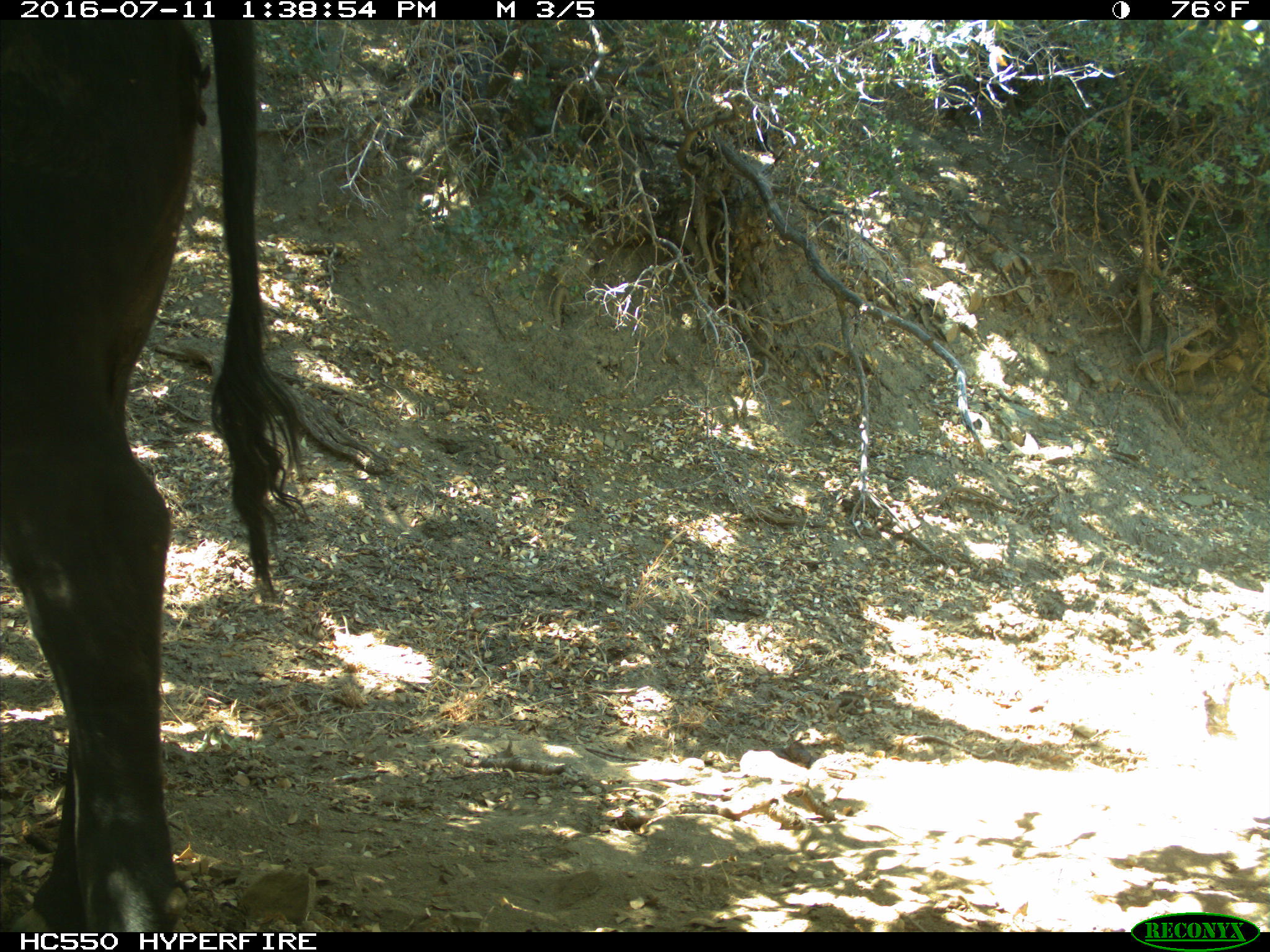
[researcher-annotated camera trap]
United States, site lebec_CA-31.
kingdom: Animalia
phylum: Chordata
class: Mammalia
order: Artiodactyla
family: Bovidae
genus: Bos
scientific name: Bos taurus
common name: domestic cow